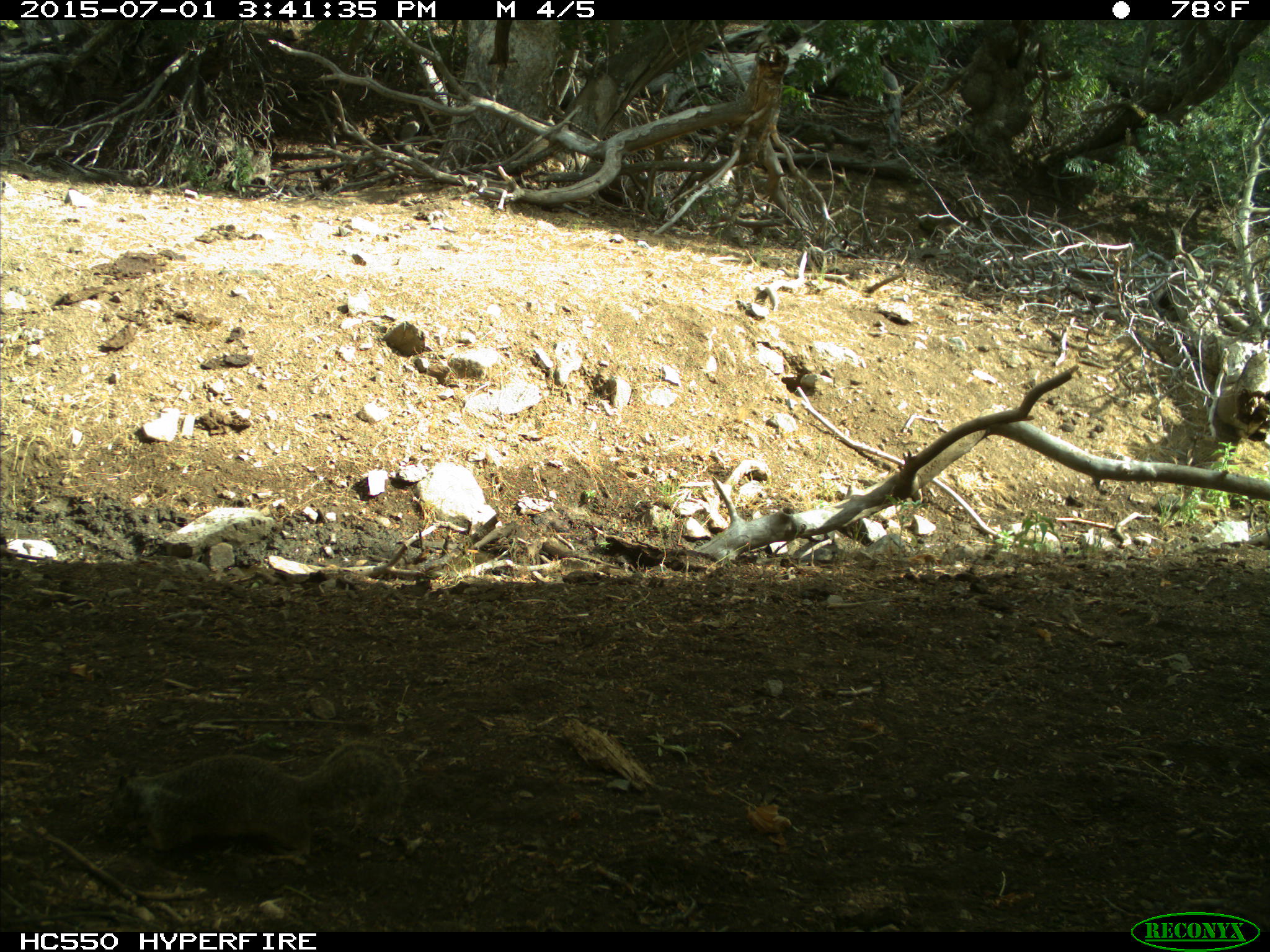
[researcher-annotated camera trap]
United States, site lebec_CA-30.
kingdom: Animalia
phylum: Chordata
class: Mammalia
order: Rodentia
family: Sciuridae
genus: Otospermophilus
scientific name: Otospermophilus beecheyi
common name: california ground squirrel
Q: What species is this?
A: Otospermophilus beecheyi (california ground squirrel).